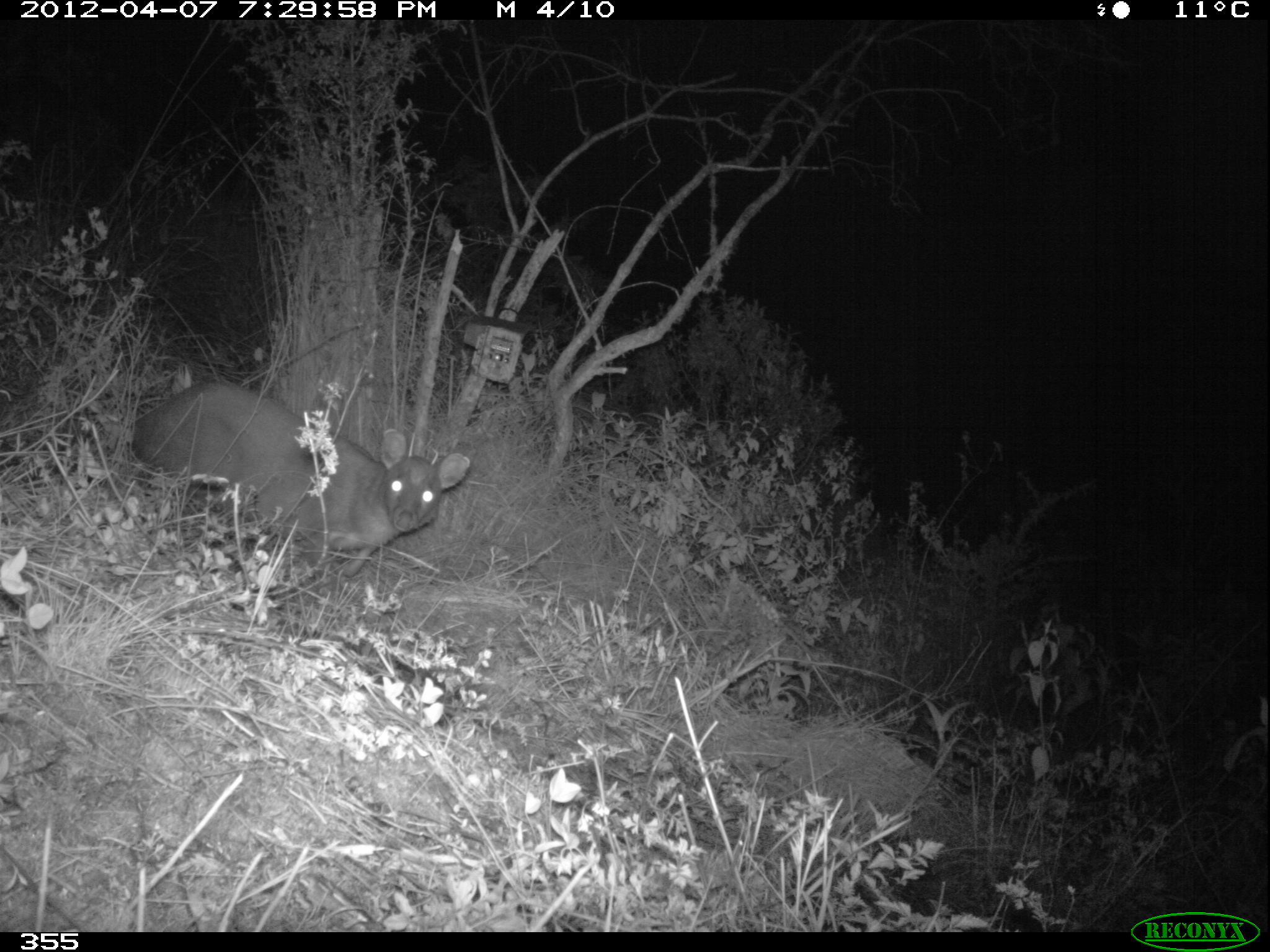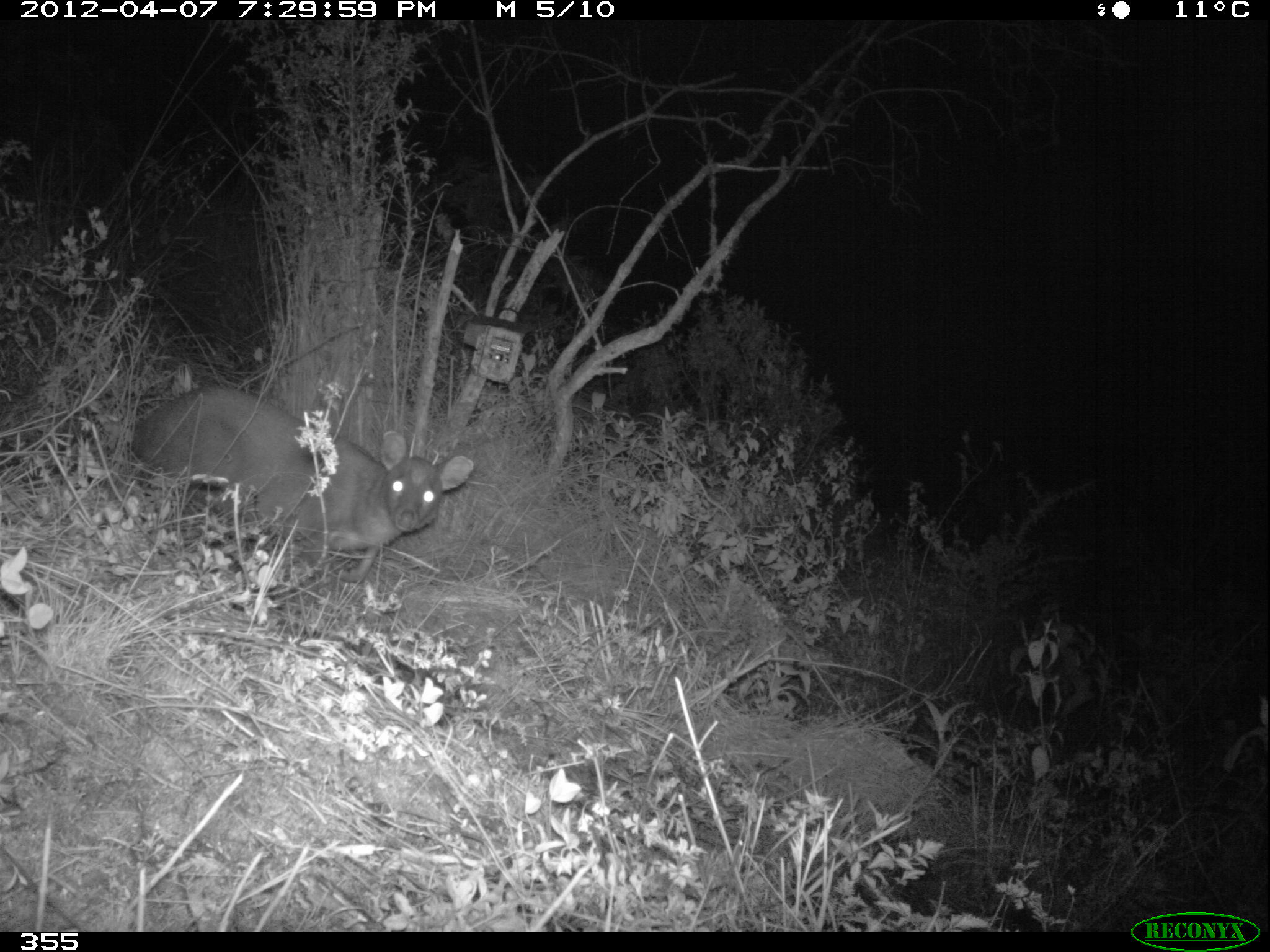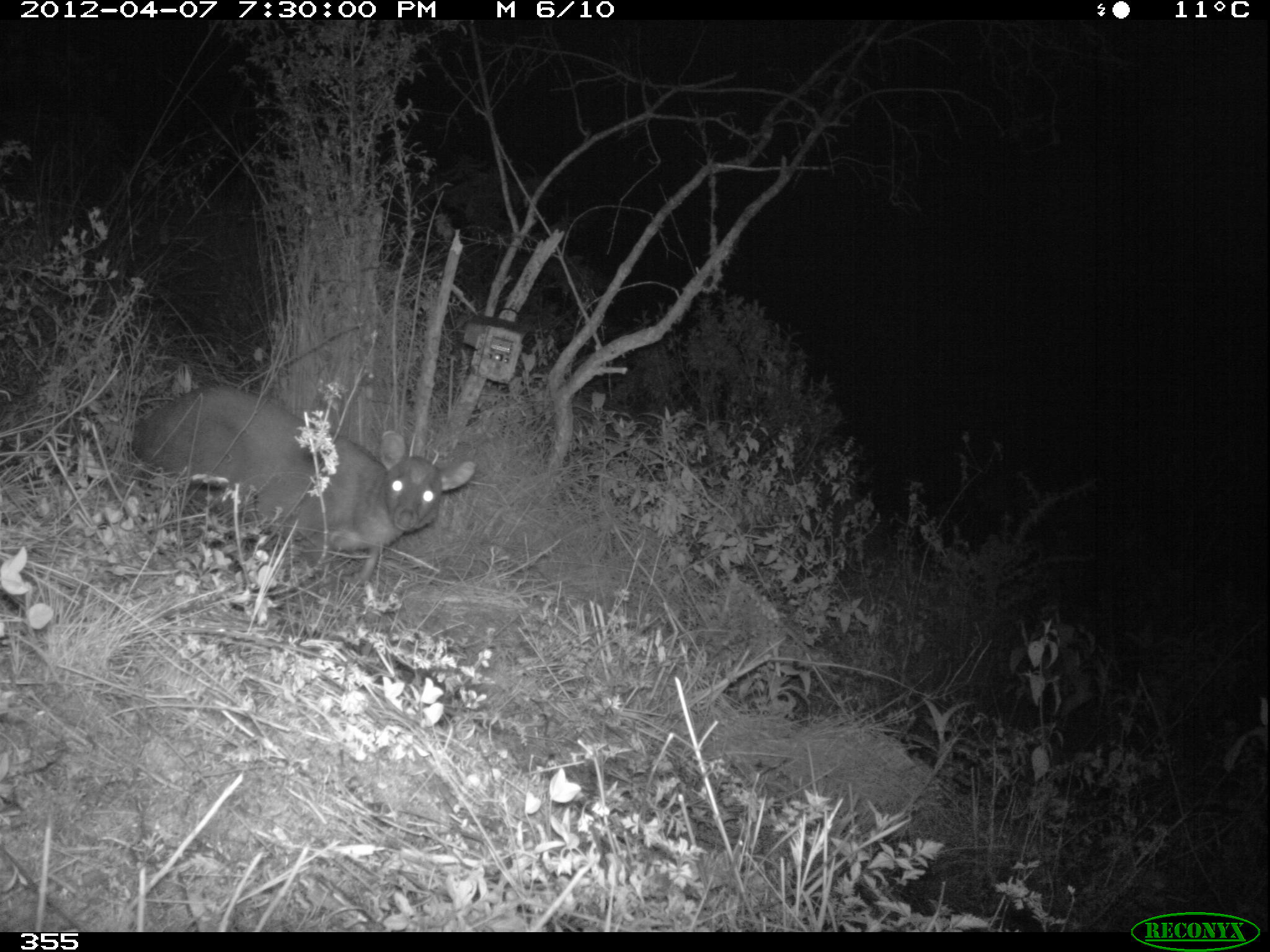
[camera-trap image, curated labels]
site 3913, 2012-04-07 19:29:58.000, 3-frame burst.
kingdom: Animalia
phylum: Chordata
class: Mammalia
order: Artiodactyla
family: Cervidae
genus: Mazama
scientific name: Mazama chunyi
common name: dwarf brocket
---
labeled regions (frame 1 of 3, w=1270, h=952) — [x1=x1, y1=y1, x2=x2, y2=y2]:
mazama chunyi: [x1=131, y1=378, x2=470, y2=596]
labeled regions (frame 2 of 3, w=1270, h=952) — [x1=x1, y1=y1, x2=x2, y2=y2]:
mazama chunyi: [x1=131, y1=385, x2=474, y2=584]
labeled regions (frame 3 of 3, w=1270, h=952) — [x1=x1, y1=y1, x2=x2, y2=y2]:
mazama chunyi: [x1=131, y1=383, x2=474, y2=584]